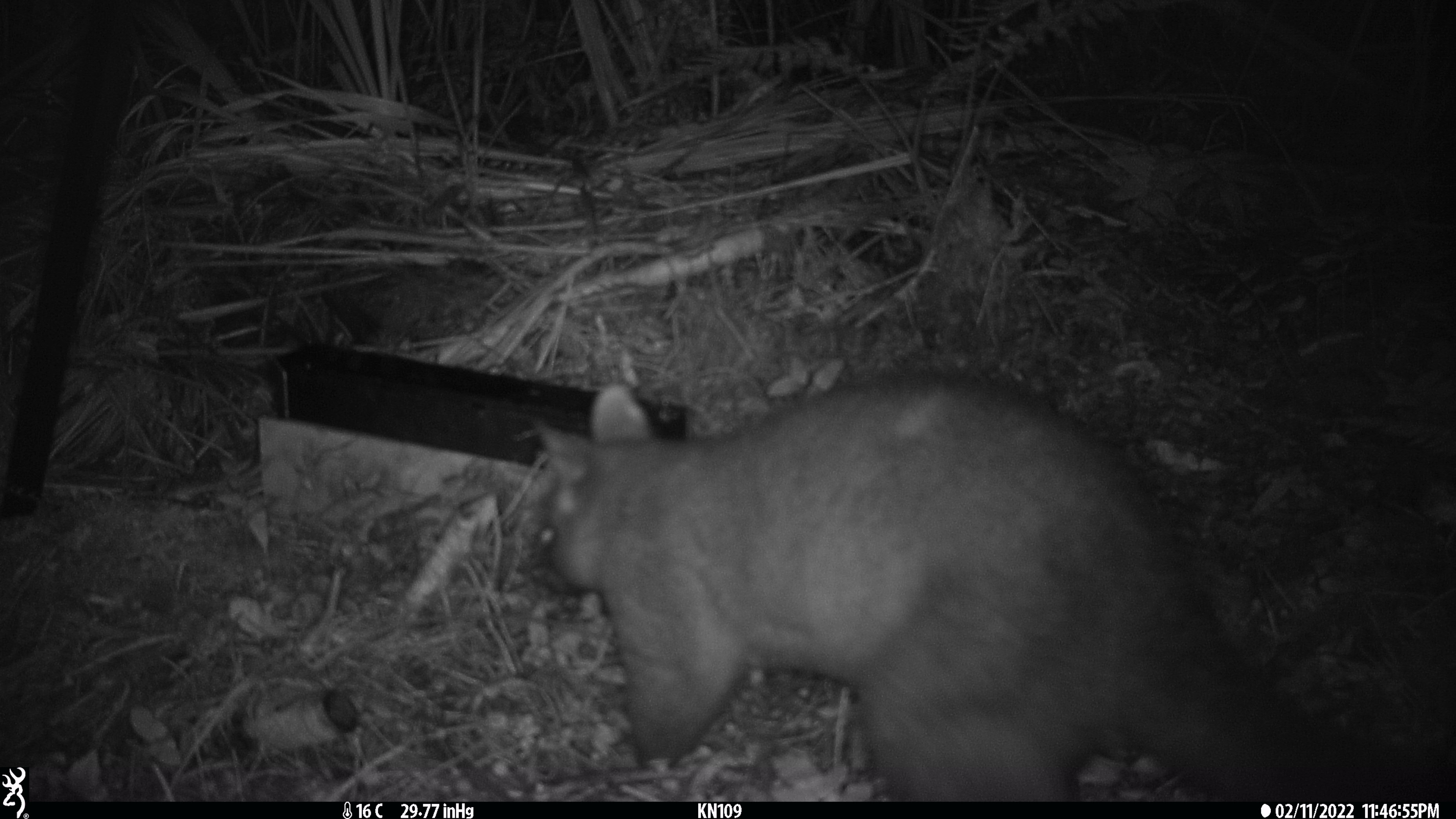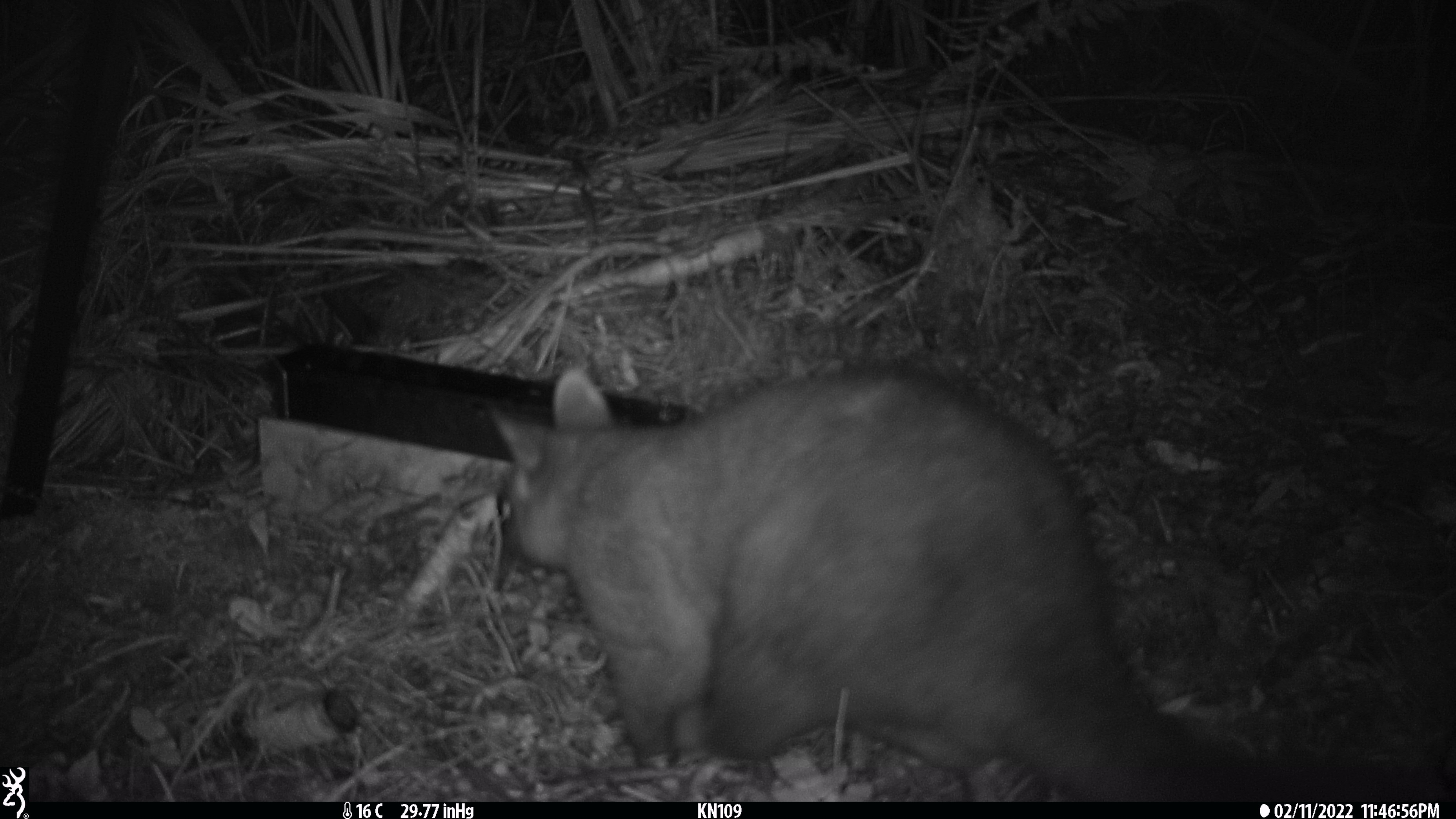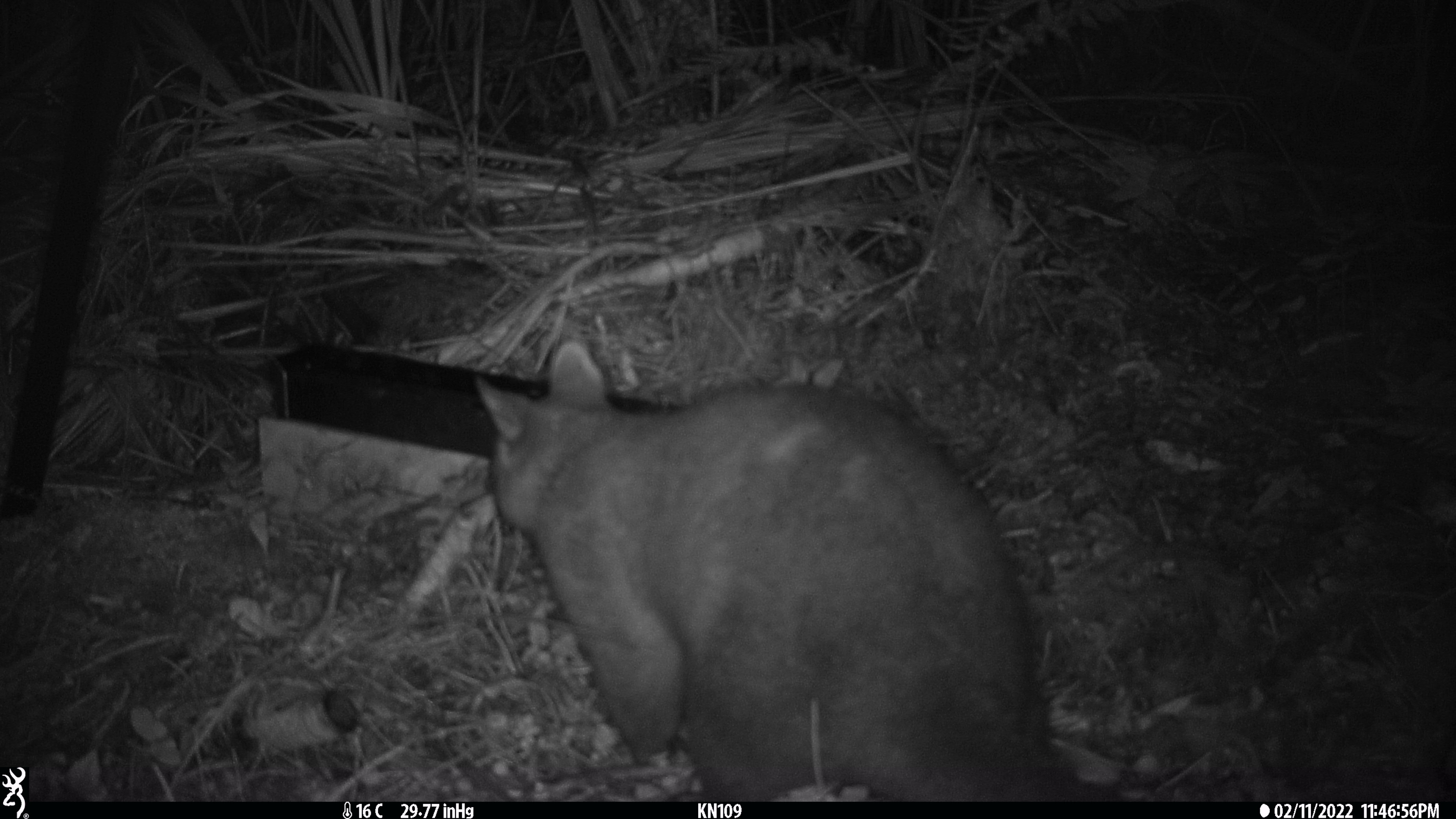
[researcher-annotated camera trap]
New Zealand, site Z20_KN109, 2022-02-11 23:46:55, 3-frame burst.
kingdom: Animalia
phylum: Chordata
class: Mammalia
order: Diprotodontia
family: Phalangeridae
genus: Trichosurus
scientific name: Trichosurus vulpecula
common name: common brushtail possum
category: possum